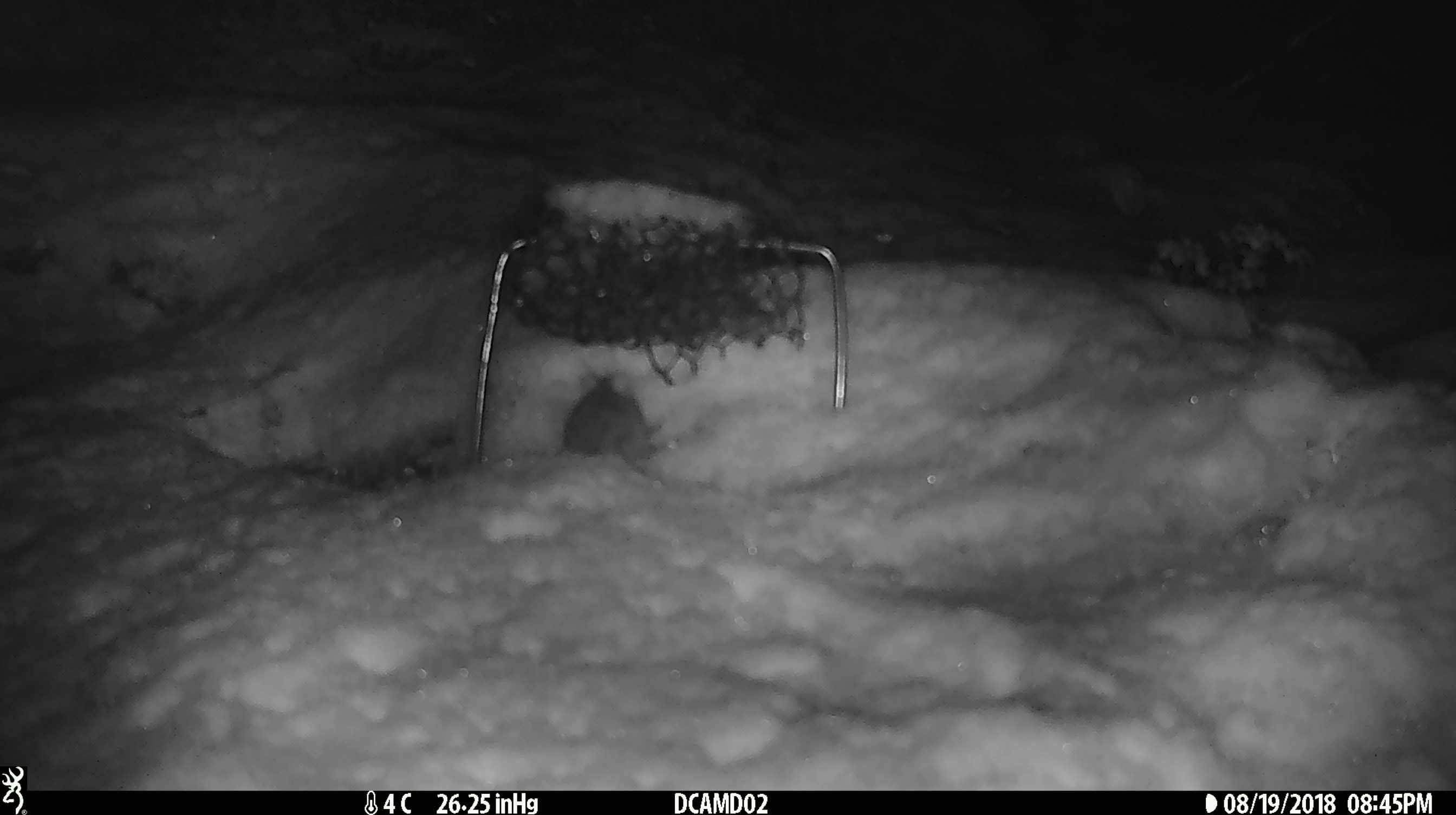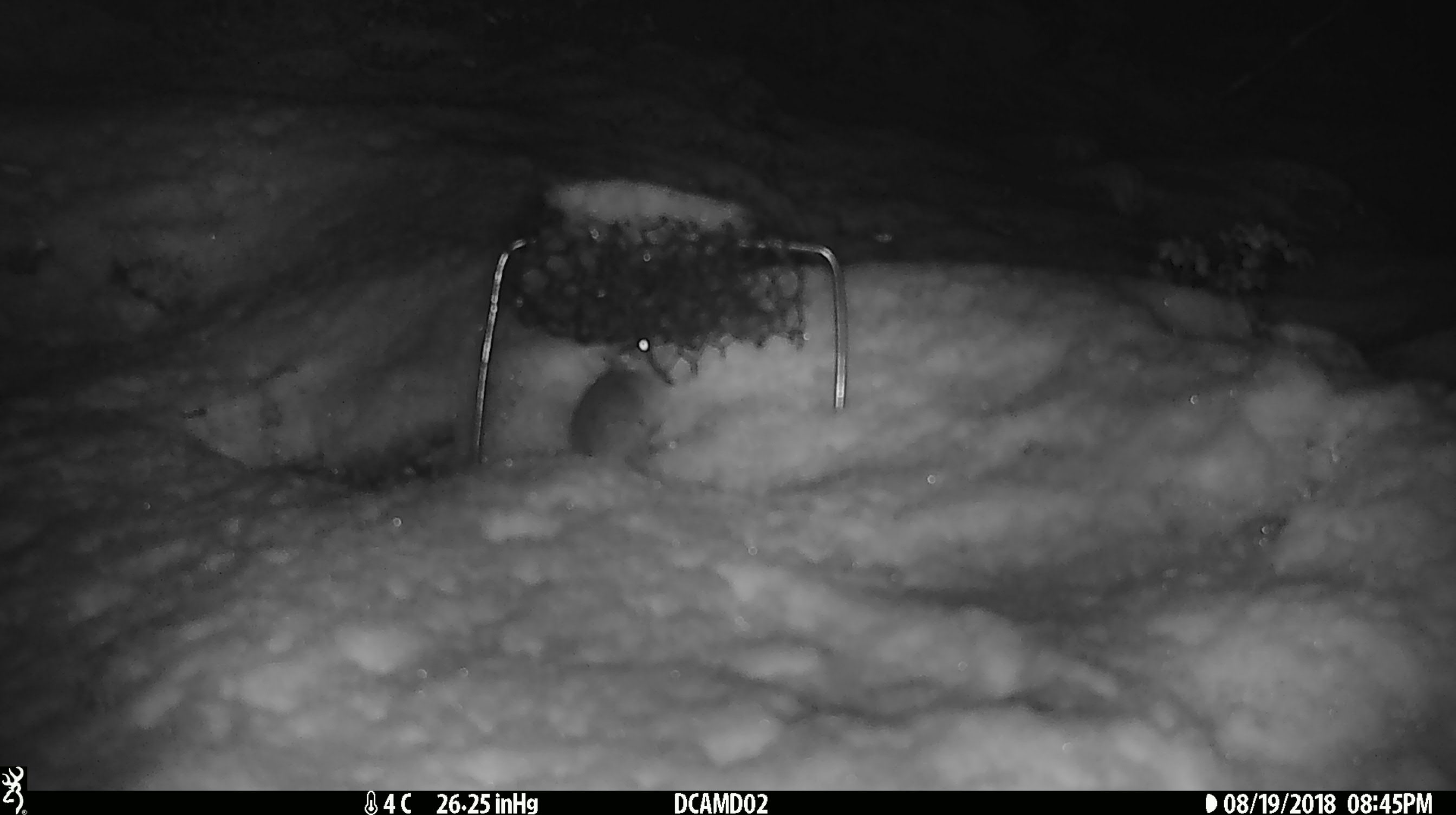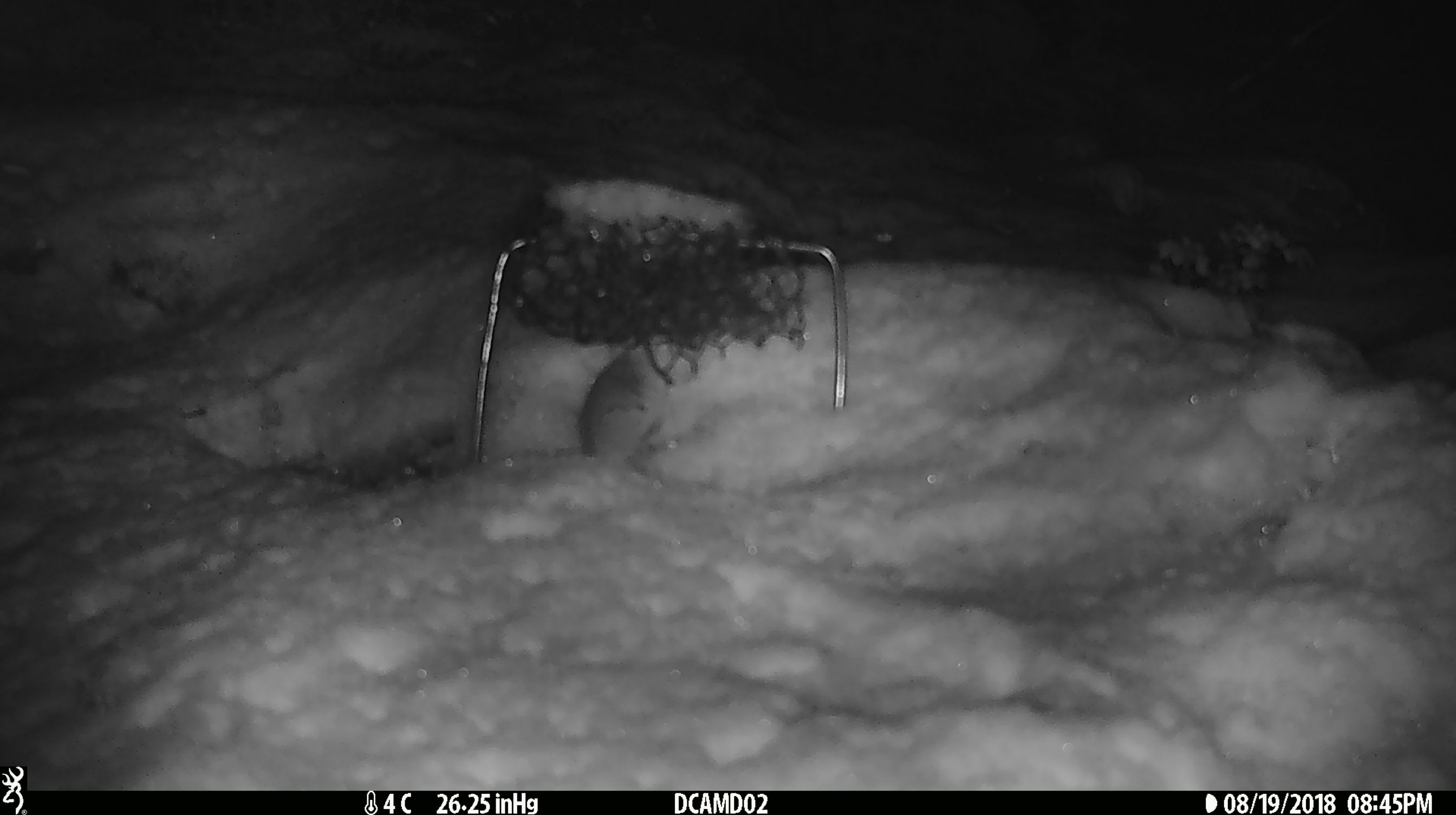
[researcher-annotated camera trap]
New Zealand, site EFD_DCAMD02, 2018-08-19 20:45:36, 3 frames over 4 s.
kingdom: Animalia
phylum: Chordata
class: Mammalia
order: Rodentia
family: Muridae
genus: Mus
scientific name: Mus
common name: mouse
Mouse (Mus).